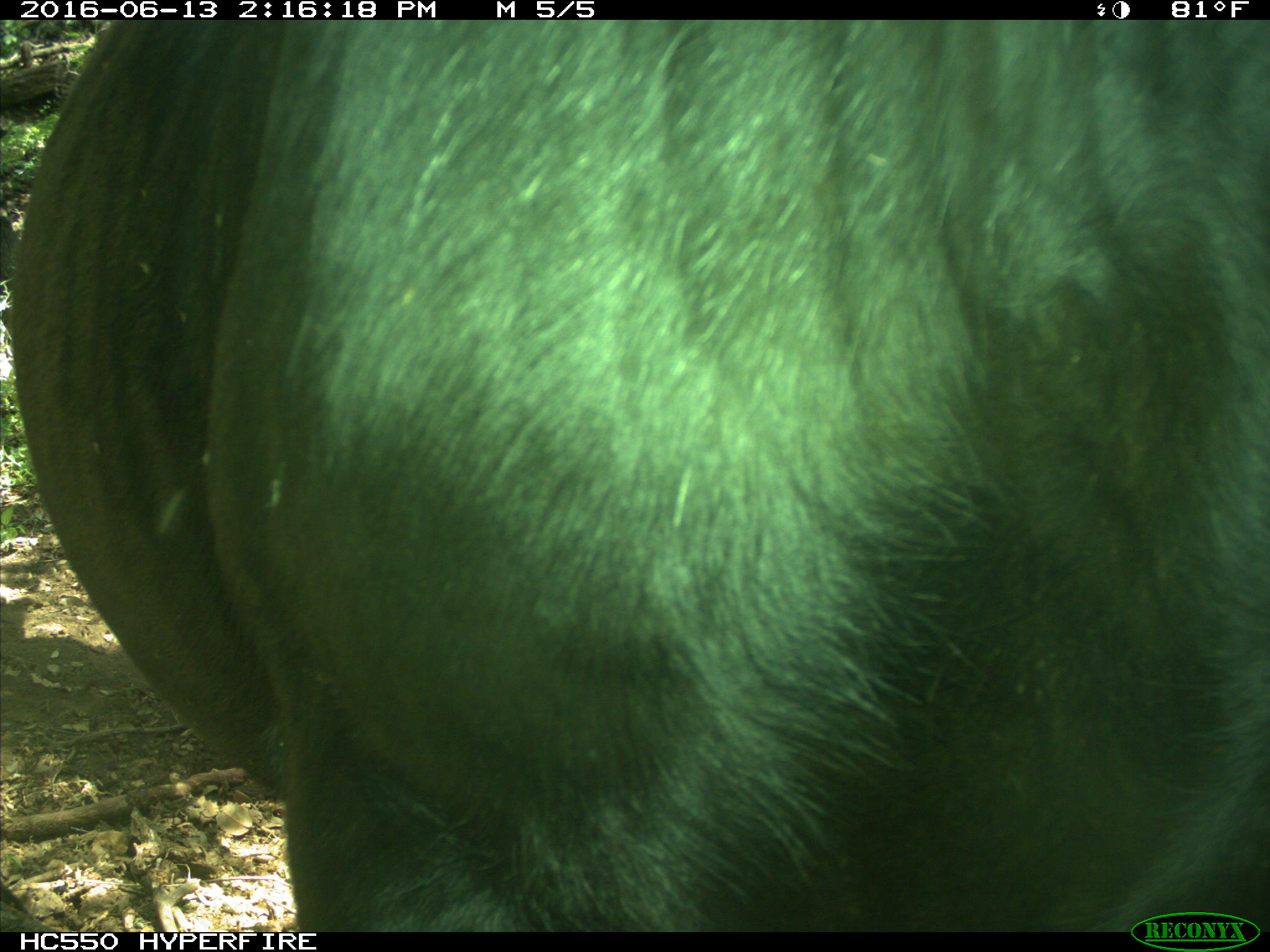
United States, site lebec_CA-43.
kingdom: Animalia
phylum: Chordata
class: Mammalia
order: Artiodactyla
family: Bovidae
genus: Bos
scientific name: Bos taurus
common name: domestic cow